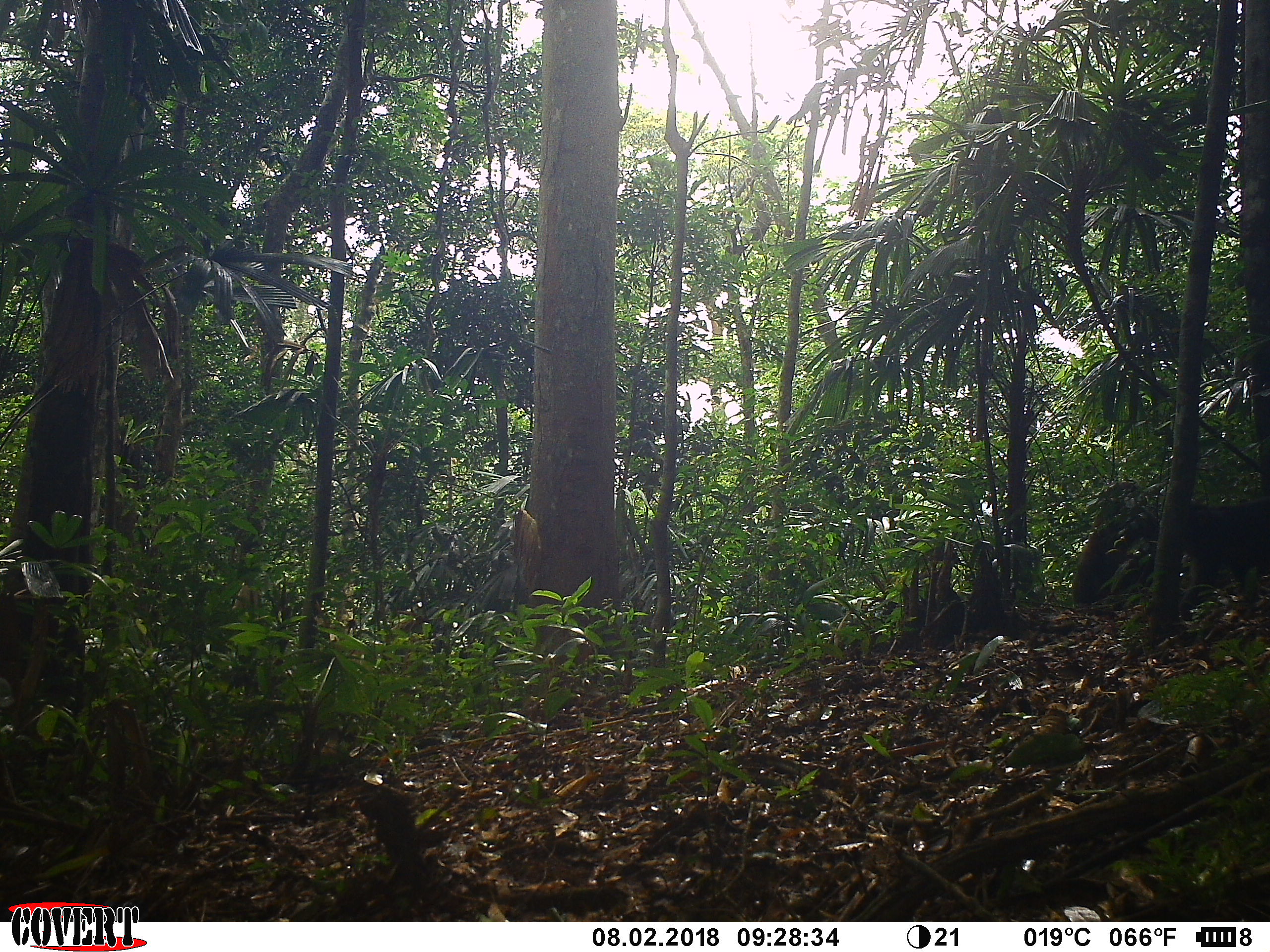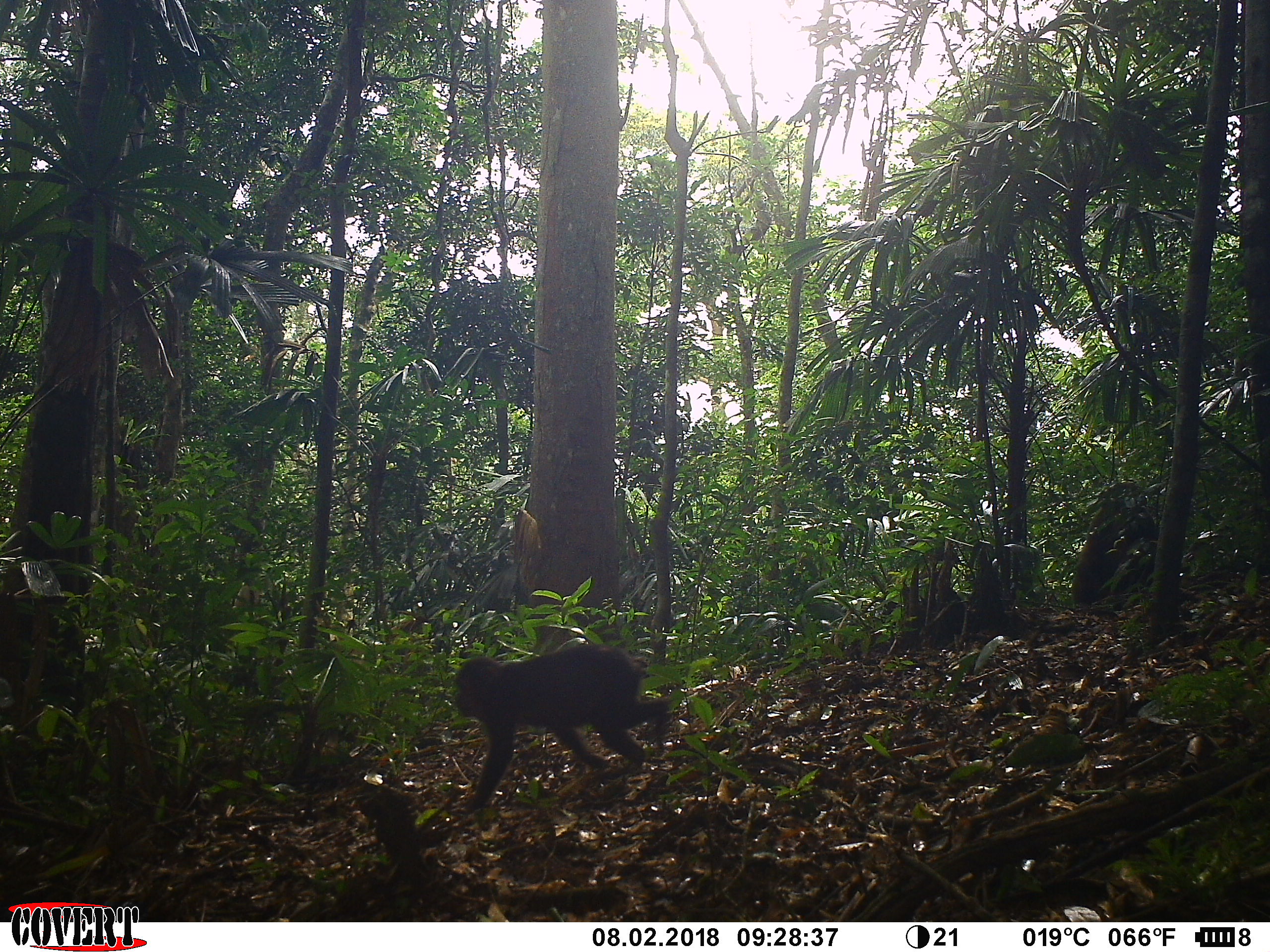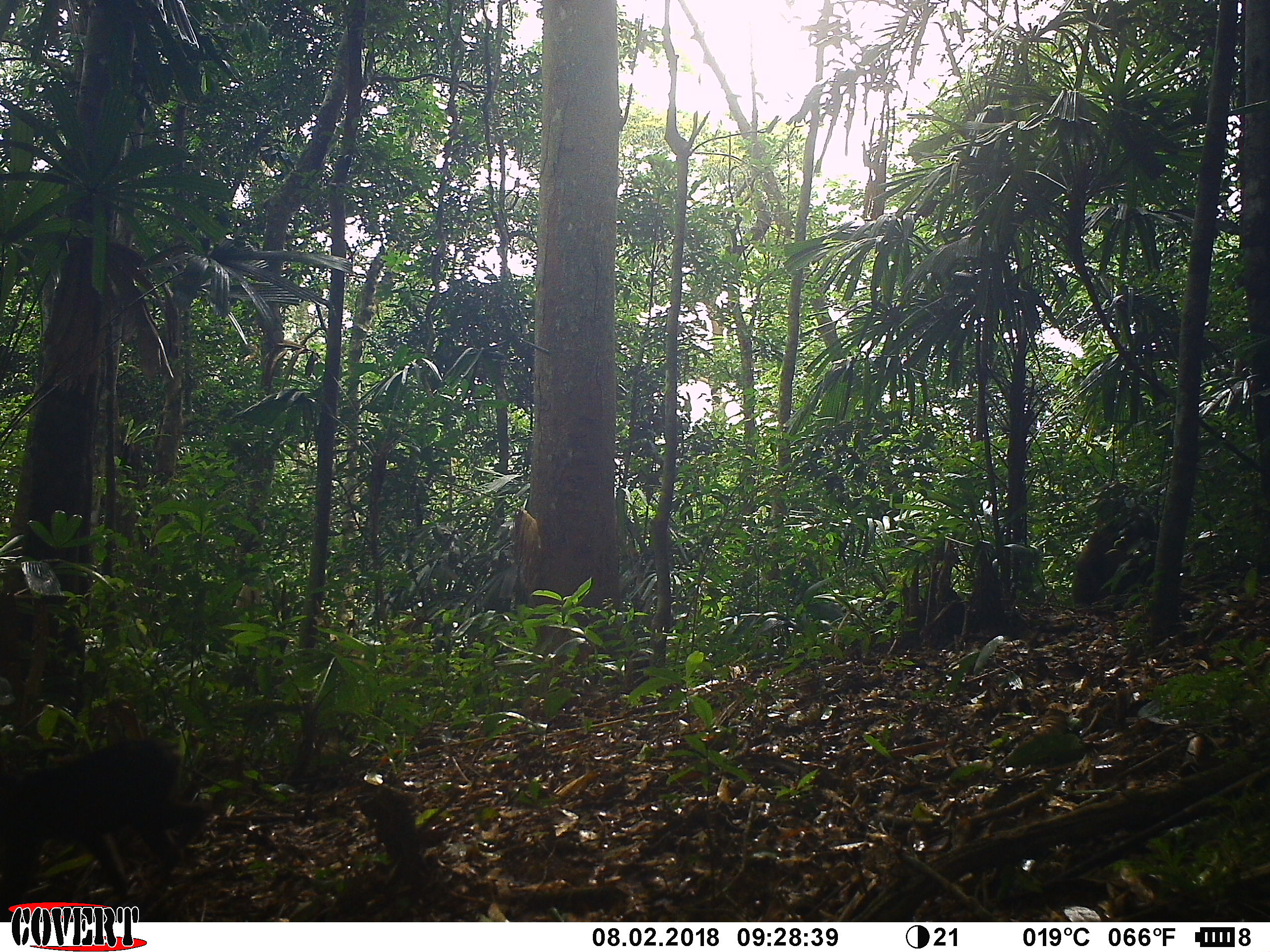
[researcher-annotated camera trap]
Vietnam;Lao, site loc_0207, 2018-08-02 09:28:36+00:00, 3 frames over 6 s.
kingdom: Animalia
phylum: Chordata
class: Mammalia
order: Primates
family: Cercopithecidae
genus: Macaca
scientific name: Macaca arctoides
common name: stump-tailed macaque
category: stump tailed macaque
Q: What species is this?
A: Stump tailed macaque (stump-tailed macaque) (Macaca arctoides).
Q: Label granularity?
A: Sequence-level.